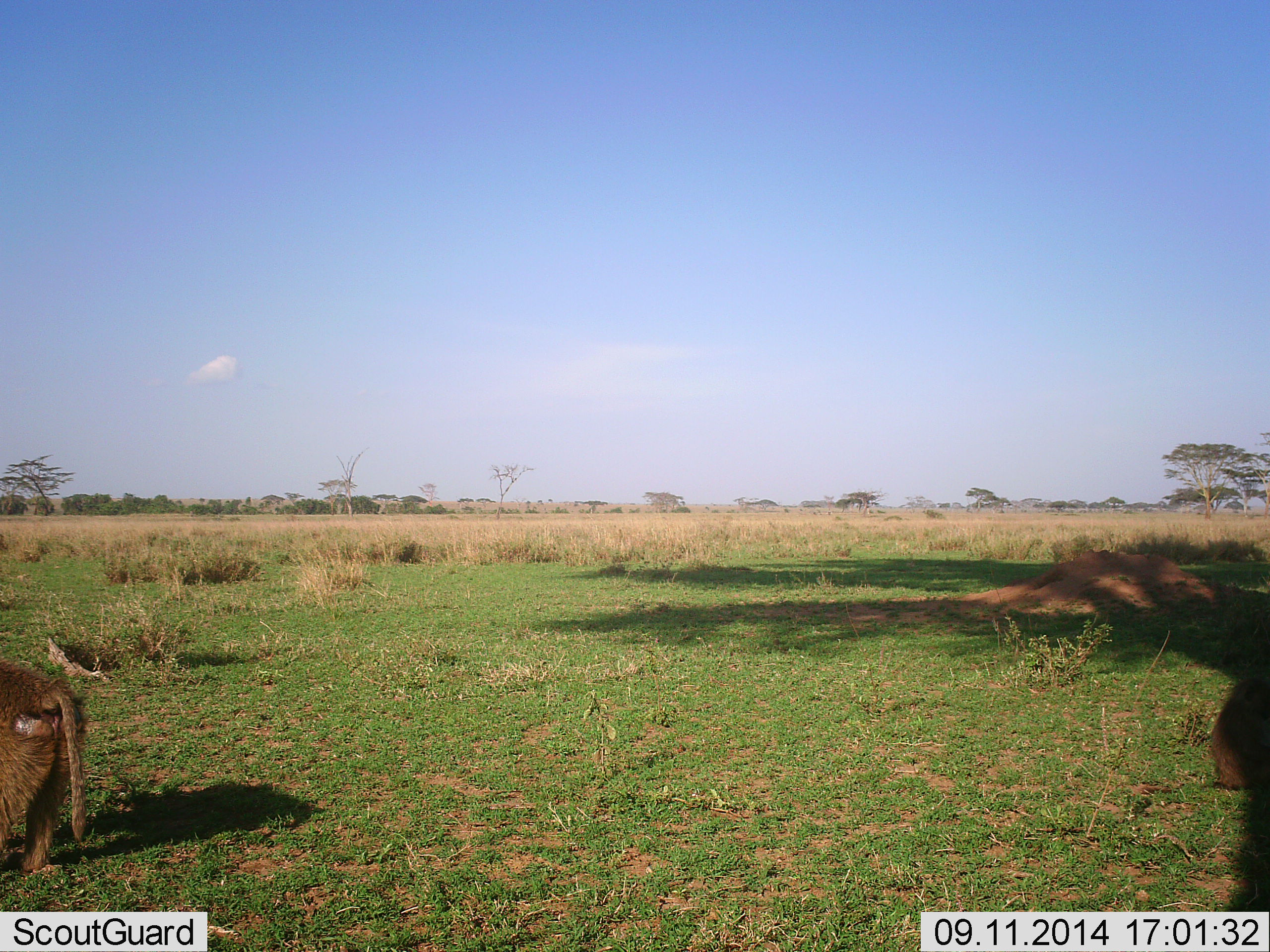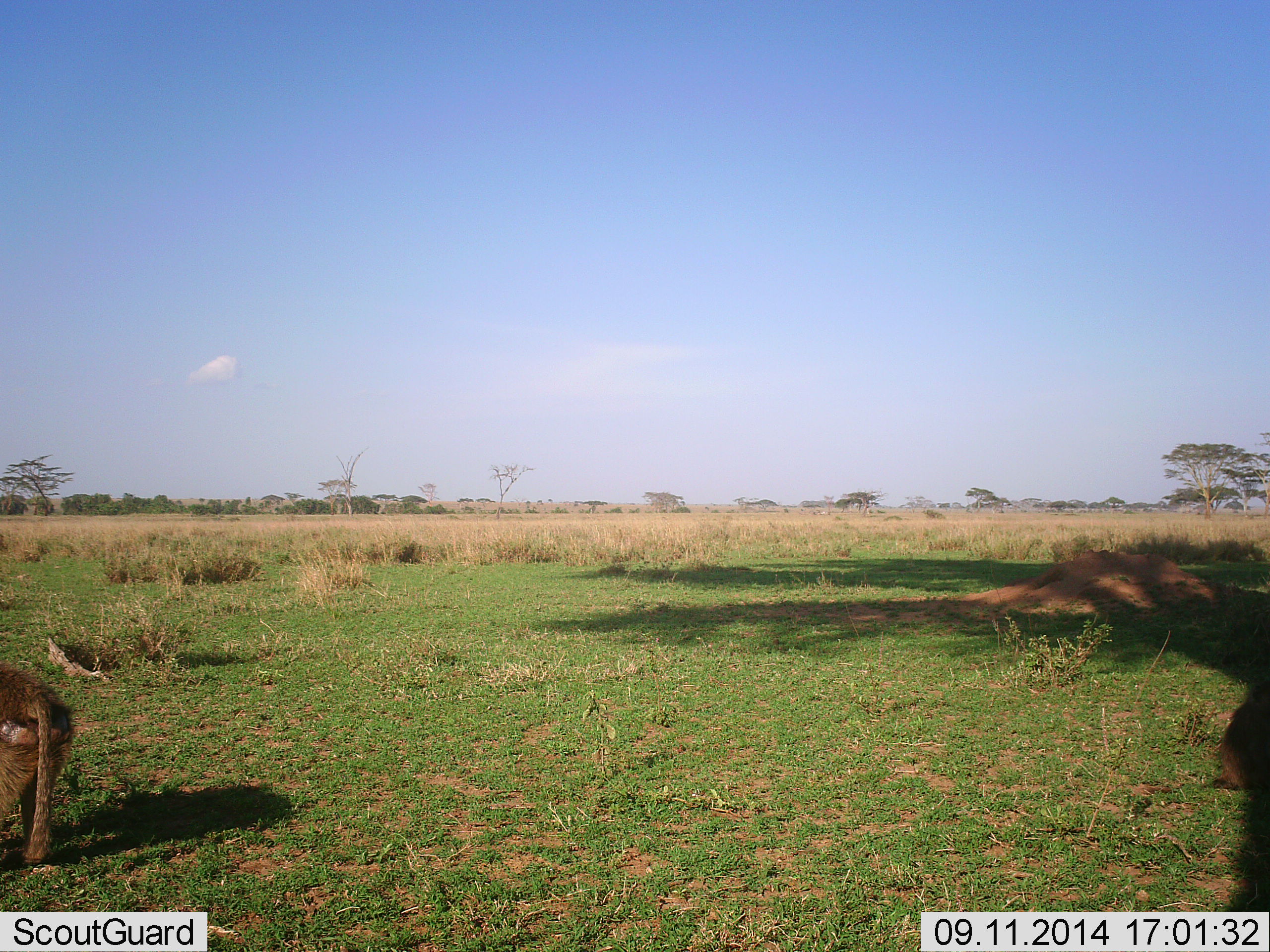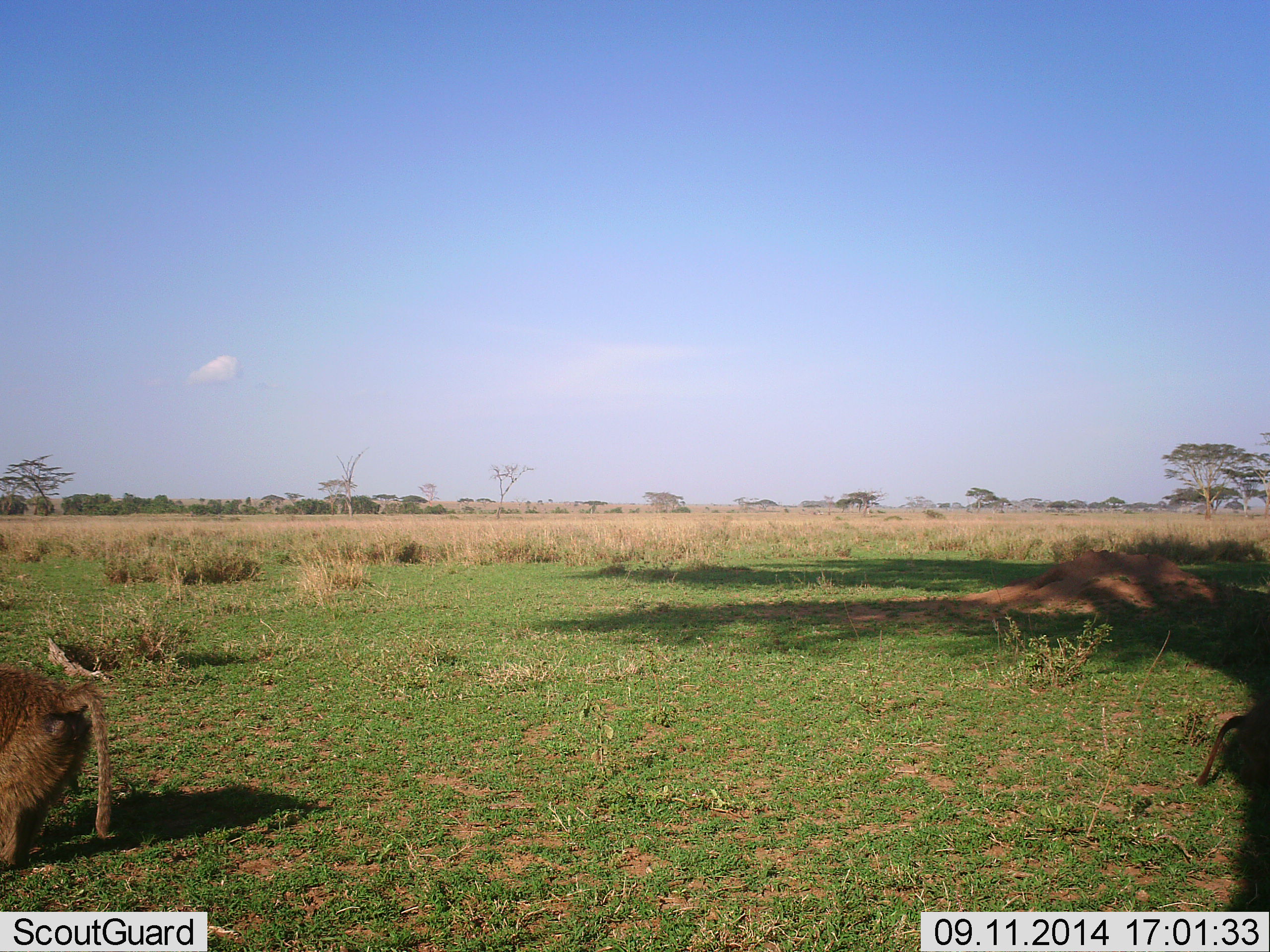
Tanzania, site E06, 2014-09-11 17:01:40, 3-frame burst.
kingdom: Animalia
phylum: Chordata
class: Mammalia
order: Primates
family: Cercopithecidae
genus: Papio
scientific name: Papio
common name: baboon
Baboon (Papio), count 2. Behavior (volunteer vote fractions): standing 40%, resting 60%, moving 30%, interacting 10%. Young present (vote fraction): 10%. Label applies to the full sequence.